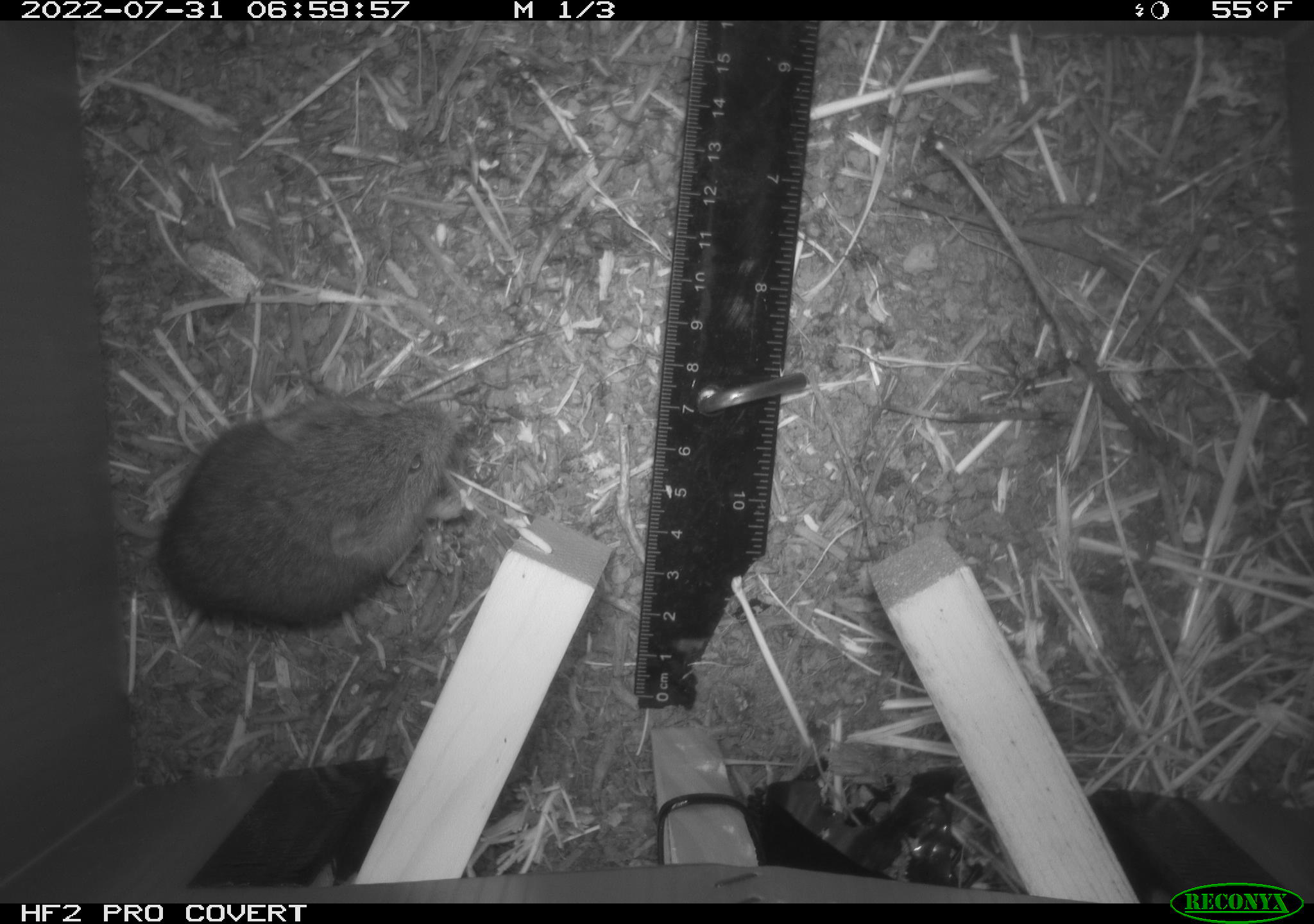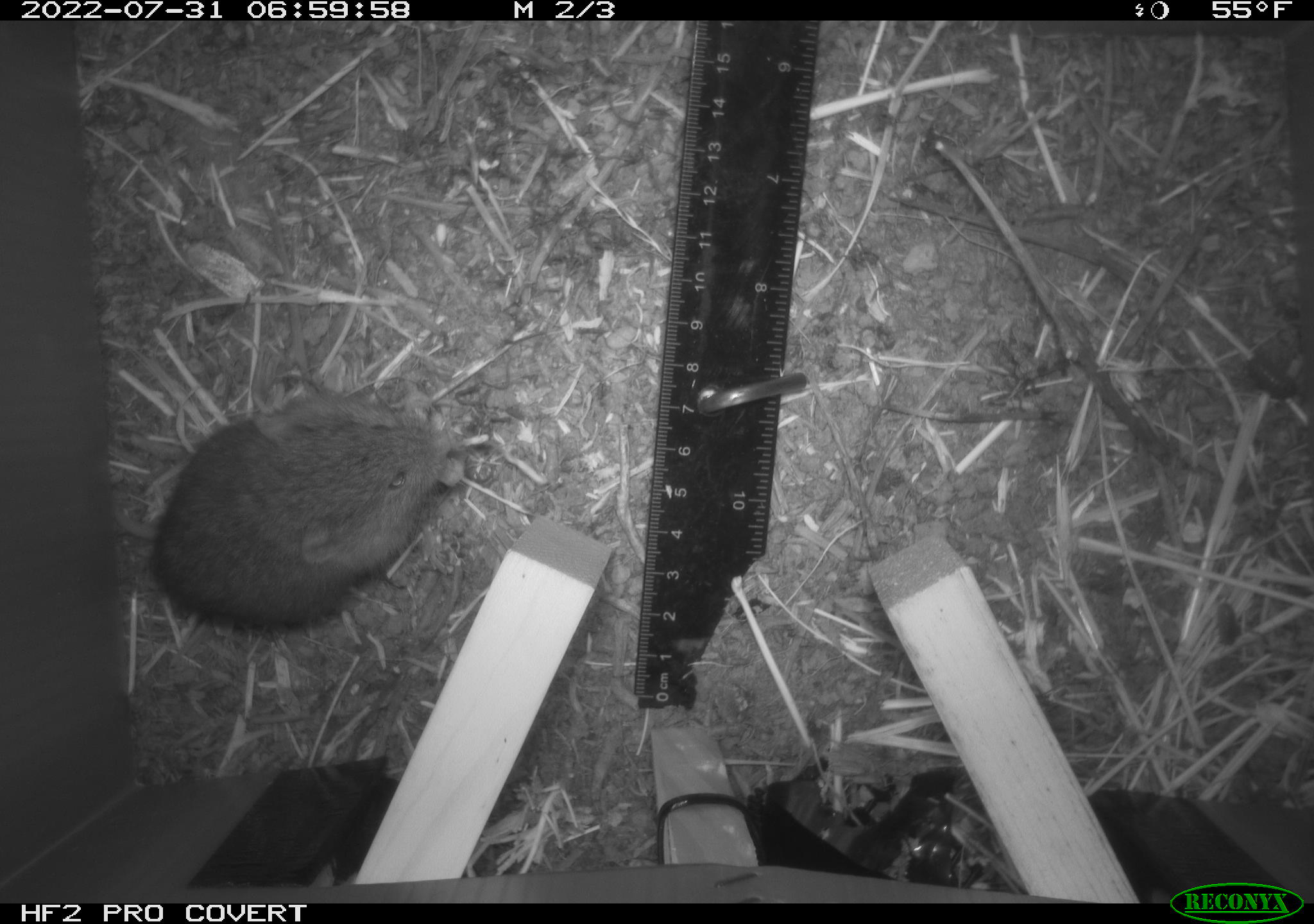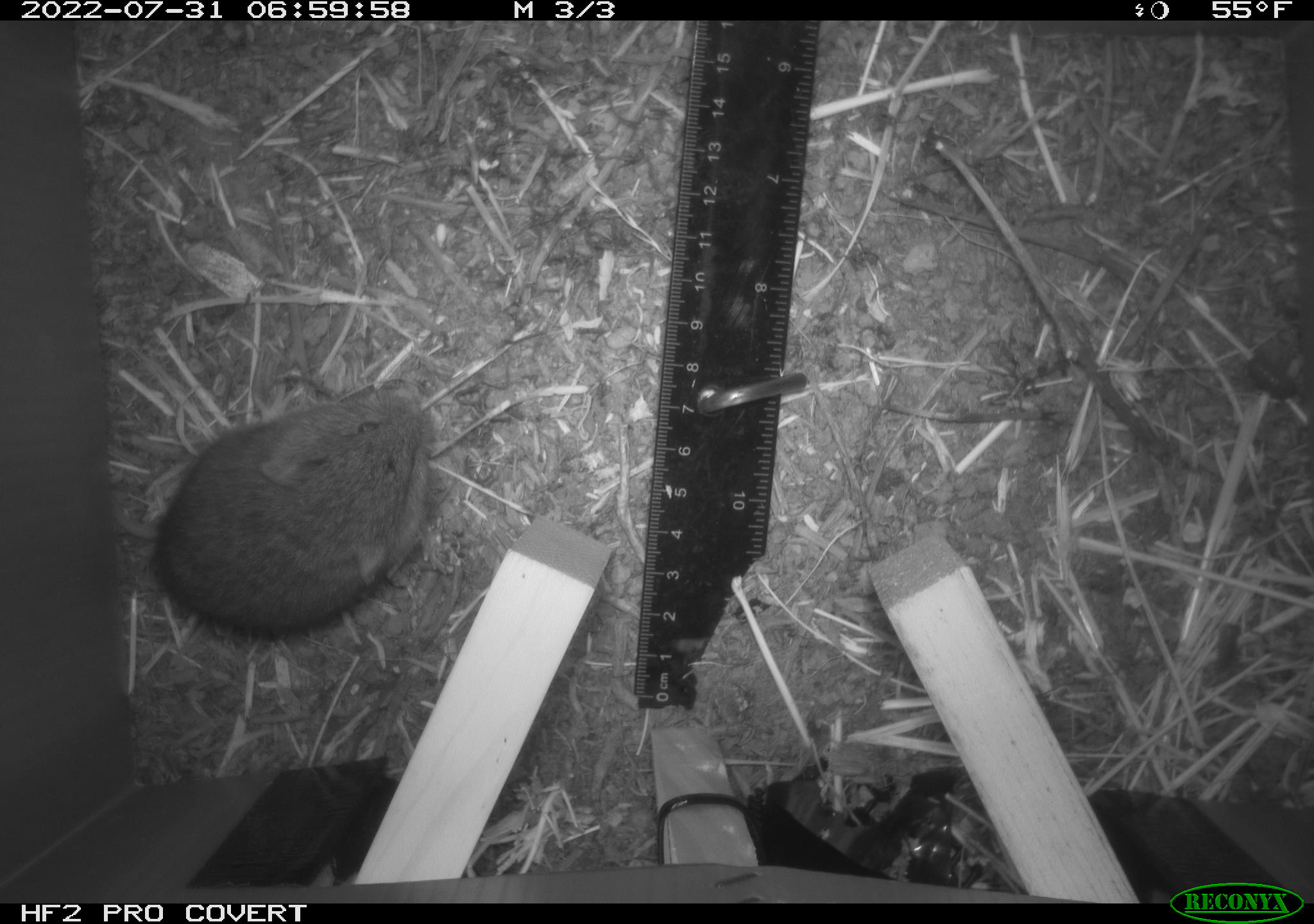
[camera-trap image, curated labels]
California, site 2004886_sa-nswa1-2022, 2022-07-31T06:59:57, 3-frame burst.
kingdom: Animalia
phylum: Chordata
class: Mammalia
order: Rodentia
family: Cricetidae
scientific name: Cricetidae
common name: hamsters, voles, lemmings, and allies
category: cricetidae family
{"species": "cricetidae family (hamsters, voles, lemmings, and allies) (Cricetidae)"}